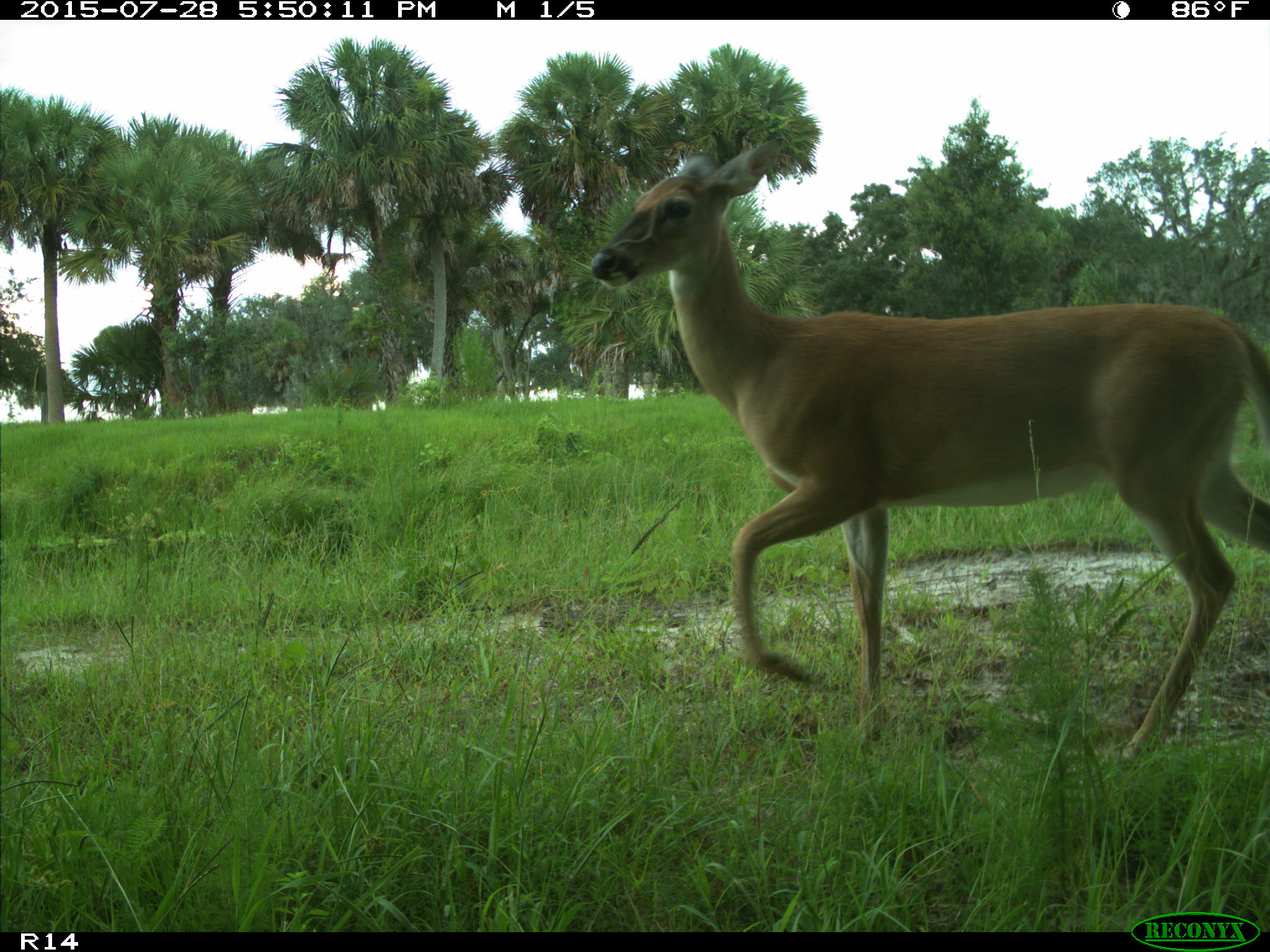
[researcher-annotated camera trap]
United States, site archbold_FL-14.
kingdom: Animalia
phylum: Chordata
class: Mammalia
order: Artiodactyla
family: Cervidae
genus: Odocoileus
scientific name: Odocoileus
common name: deer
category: unidentified deer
Unidentified deer (deer) (Odocoileus).